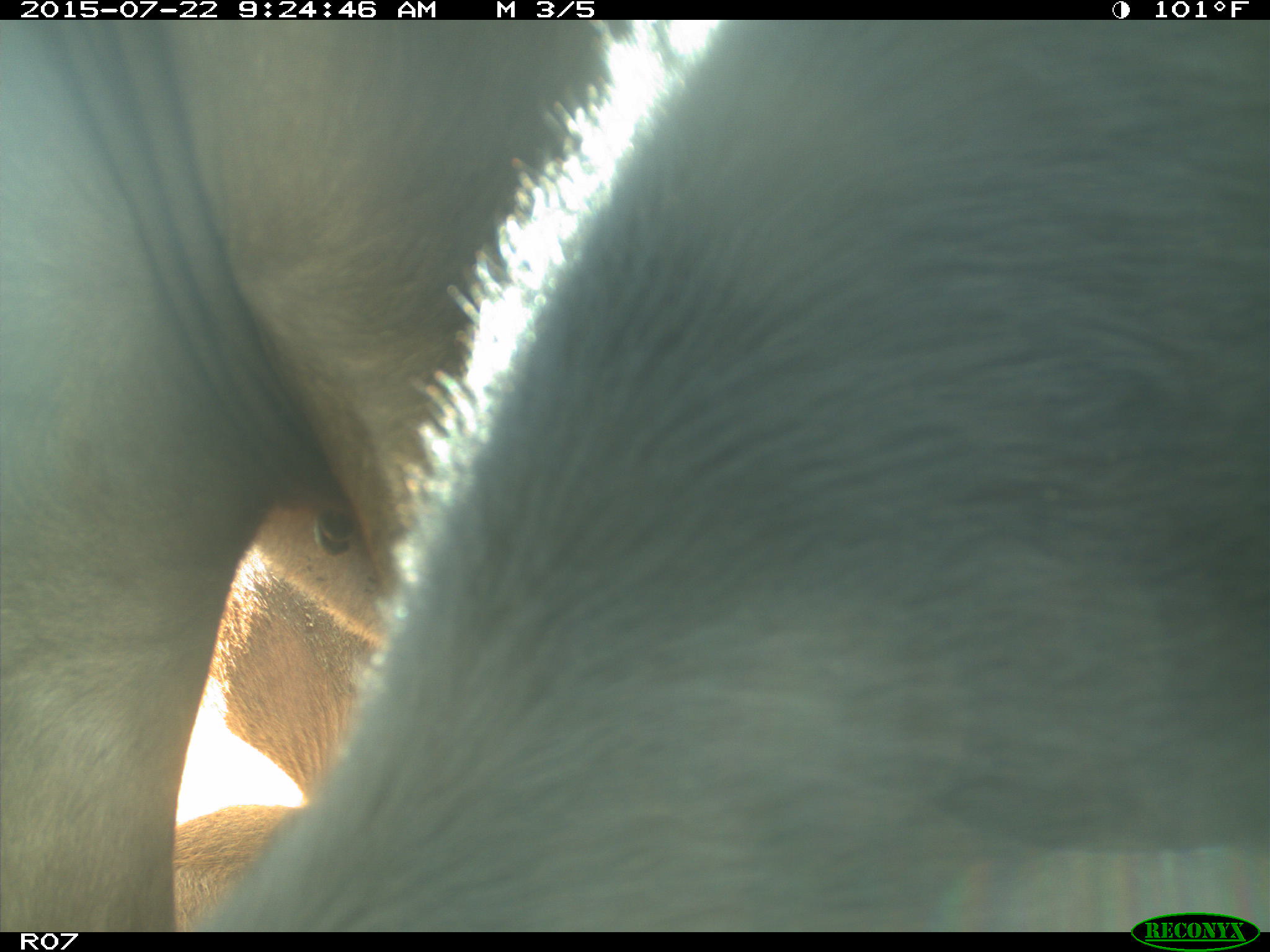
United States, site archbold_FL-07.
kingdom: Animalia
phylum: Chordata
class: Mammalia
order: Artiodactyla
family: Bovidae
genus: Bos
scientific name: Bos taurus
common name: domestic cow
Bos taurus (domestic cow).